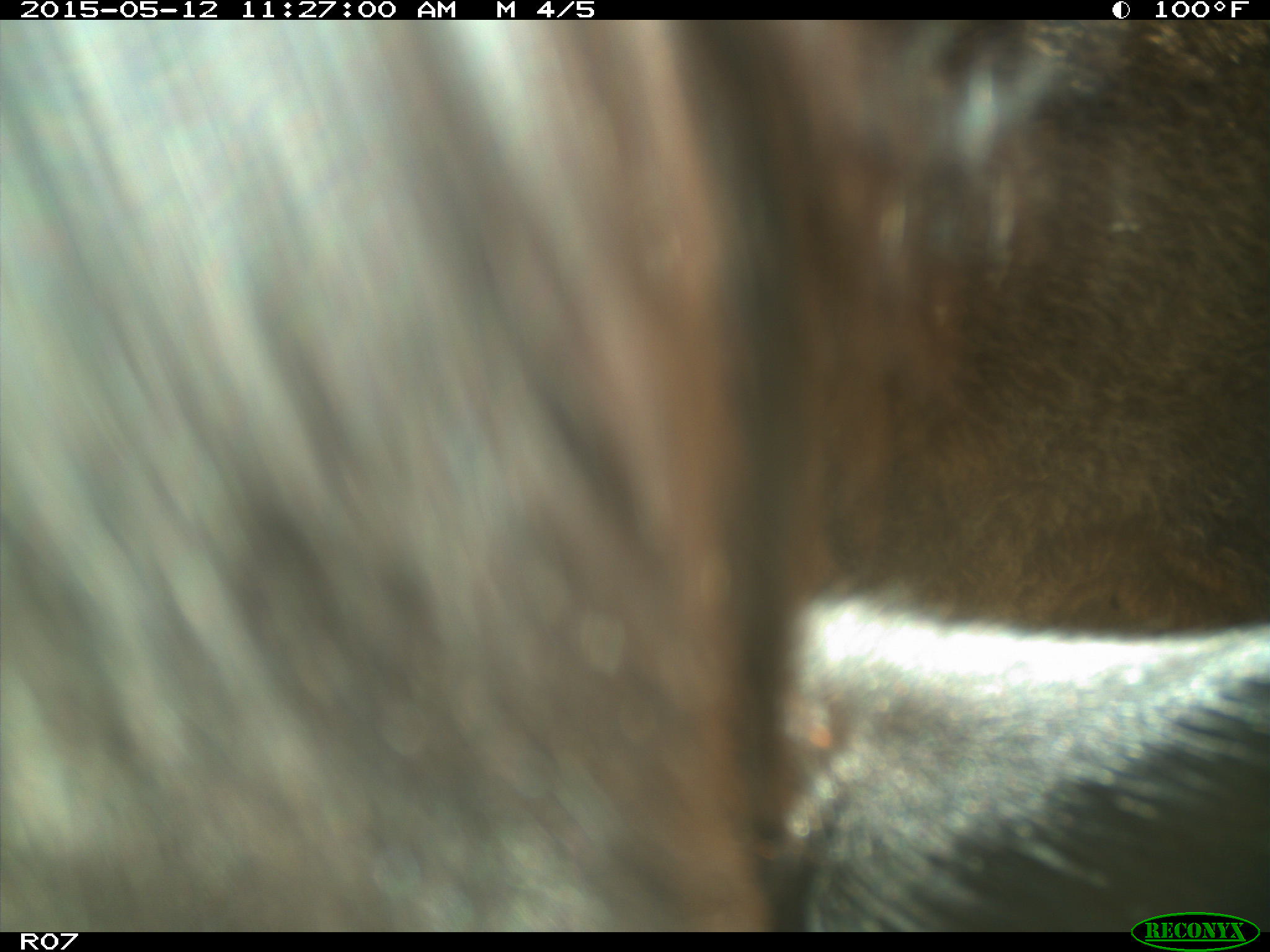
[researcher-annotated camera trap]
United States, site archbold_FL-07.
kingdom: Animalia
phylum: Chordata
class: Mammalia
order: Artiodactyla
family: Bovidae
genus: Bos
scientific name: Bos taurus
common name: domestic cow